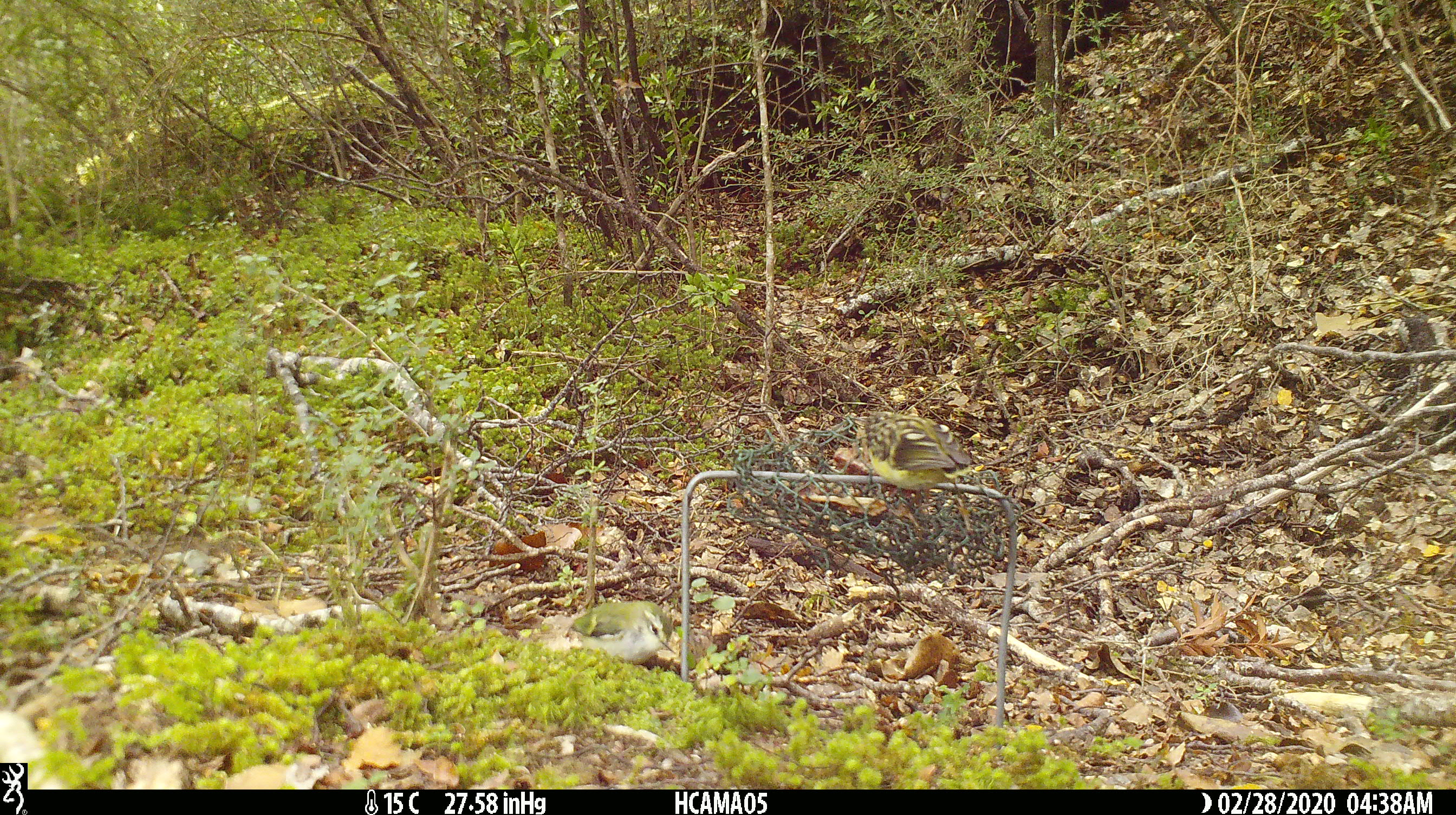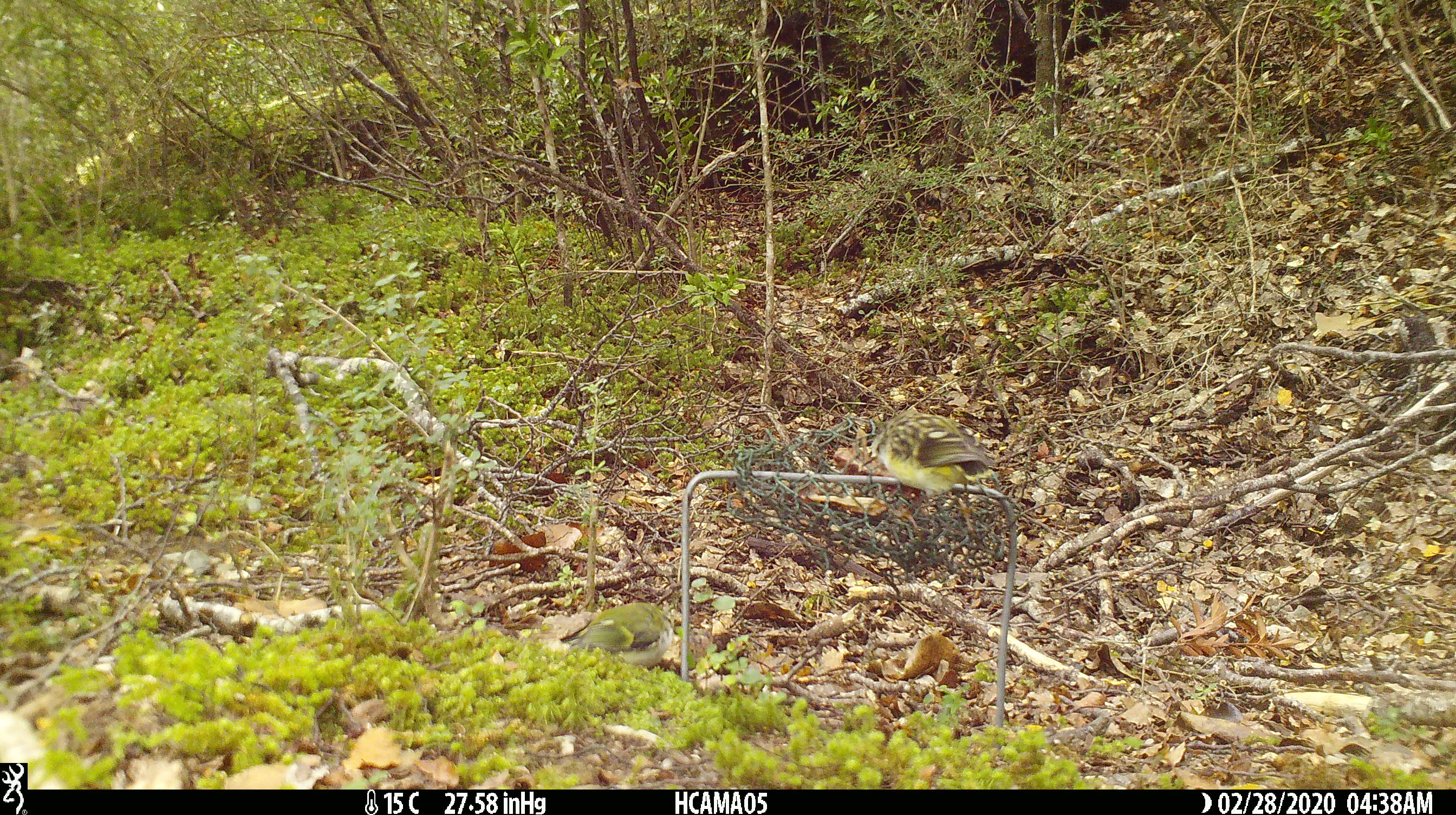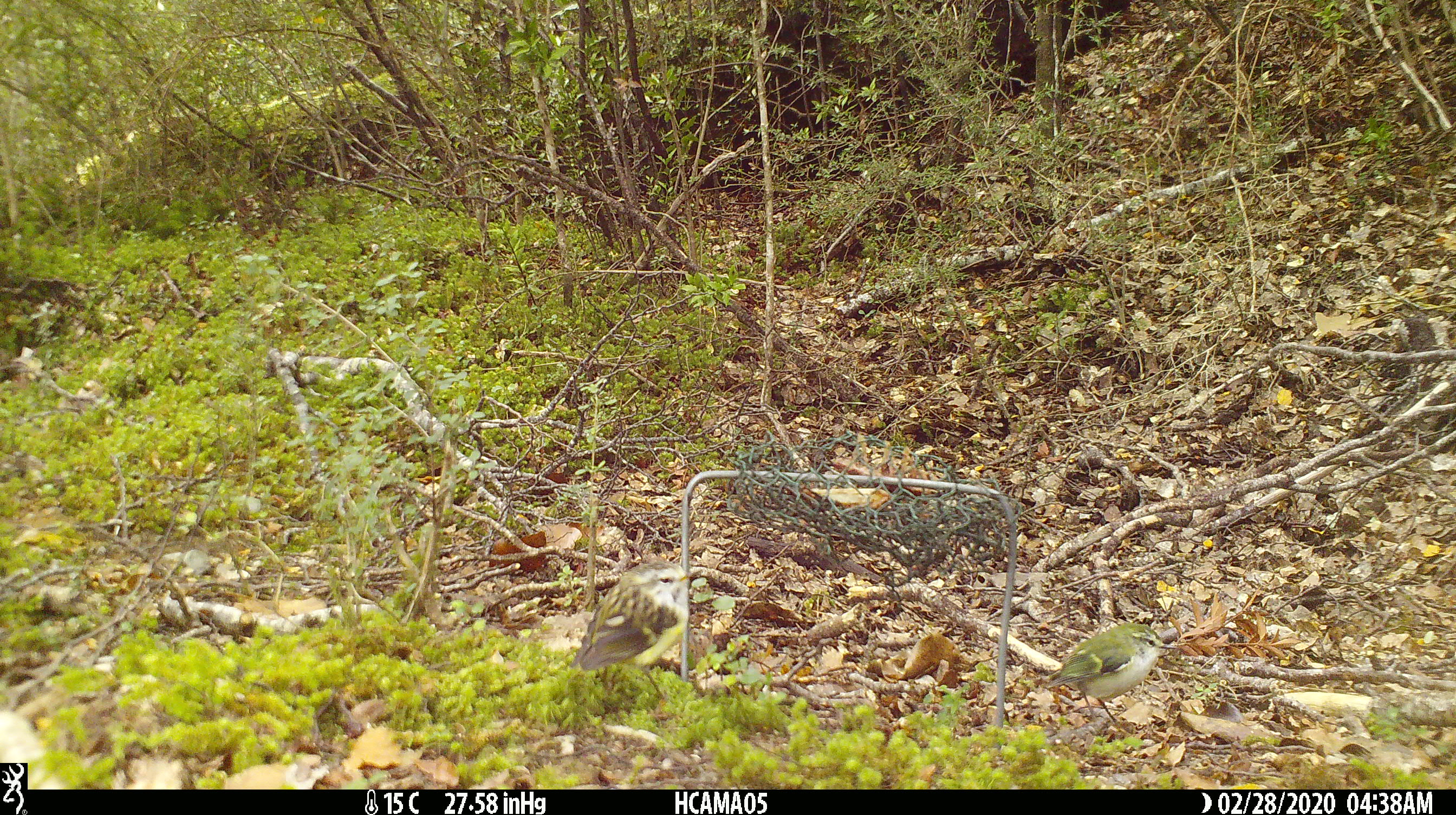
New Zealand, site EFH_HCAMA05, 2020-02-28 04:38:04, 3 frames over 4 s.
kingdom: Animalia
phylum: Chordata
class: Aves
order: Passeriformes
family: Acanthisittidae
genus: Acanthisitta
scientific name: Acanthisitta chloris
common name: rifleman